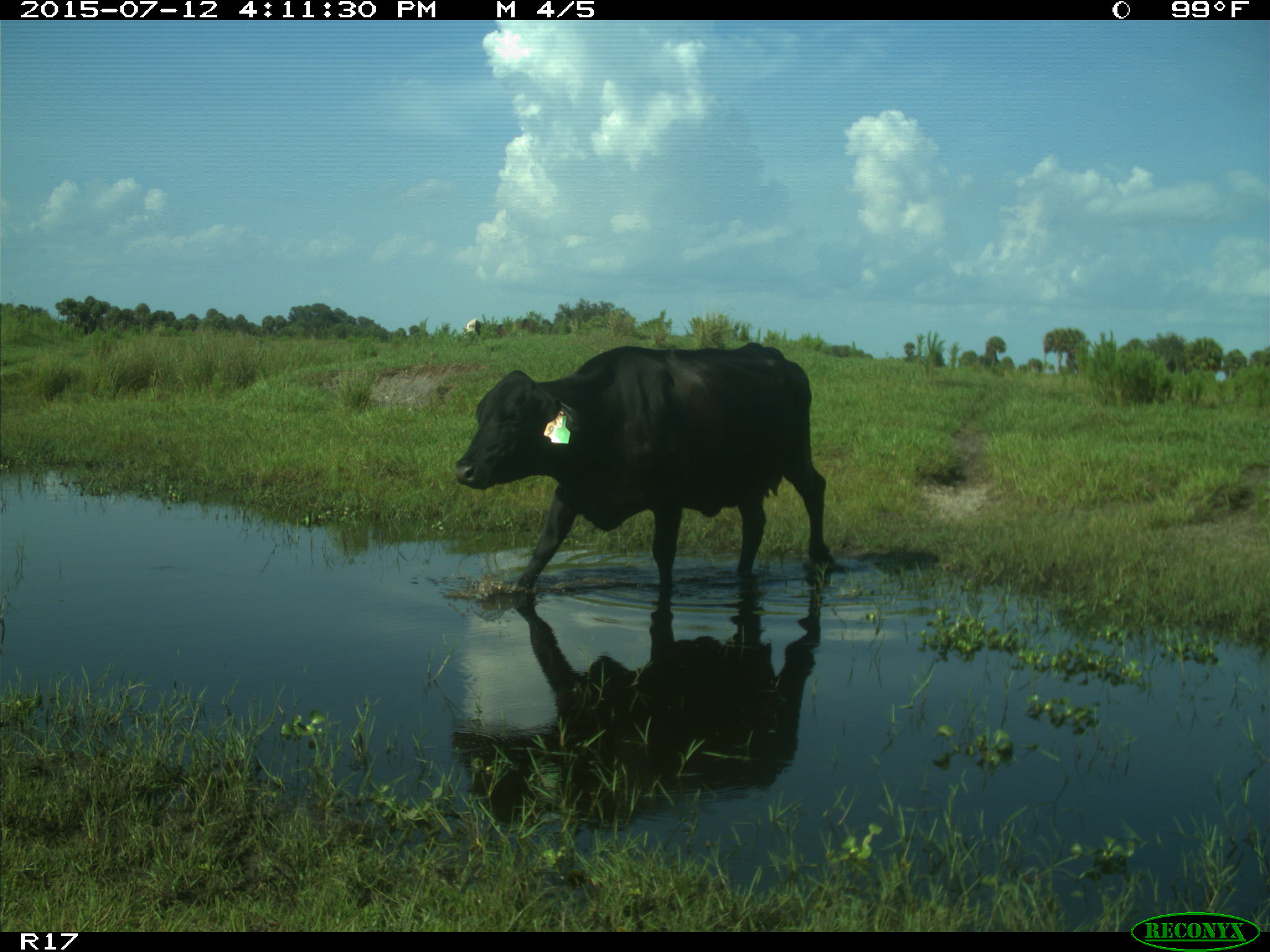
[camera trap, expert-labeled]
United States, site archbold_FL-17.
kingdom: Animalia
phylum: Chordata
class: Mammalia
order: Artiodactyla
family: Bovidae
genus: Bos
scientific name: Bos taurus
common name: domestic cow